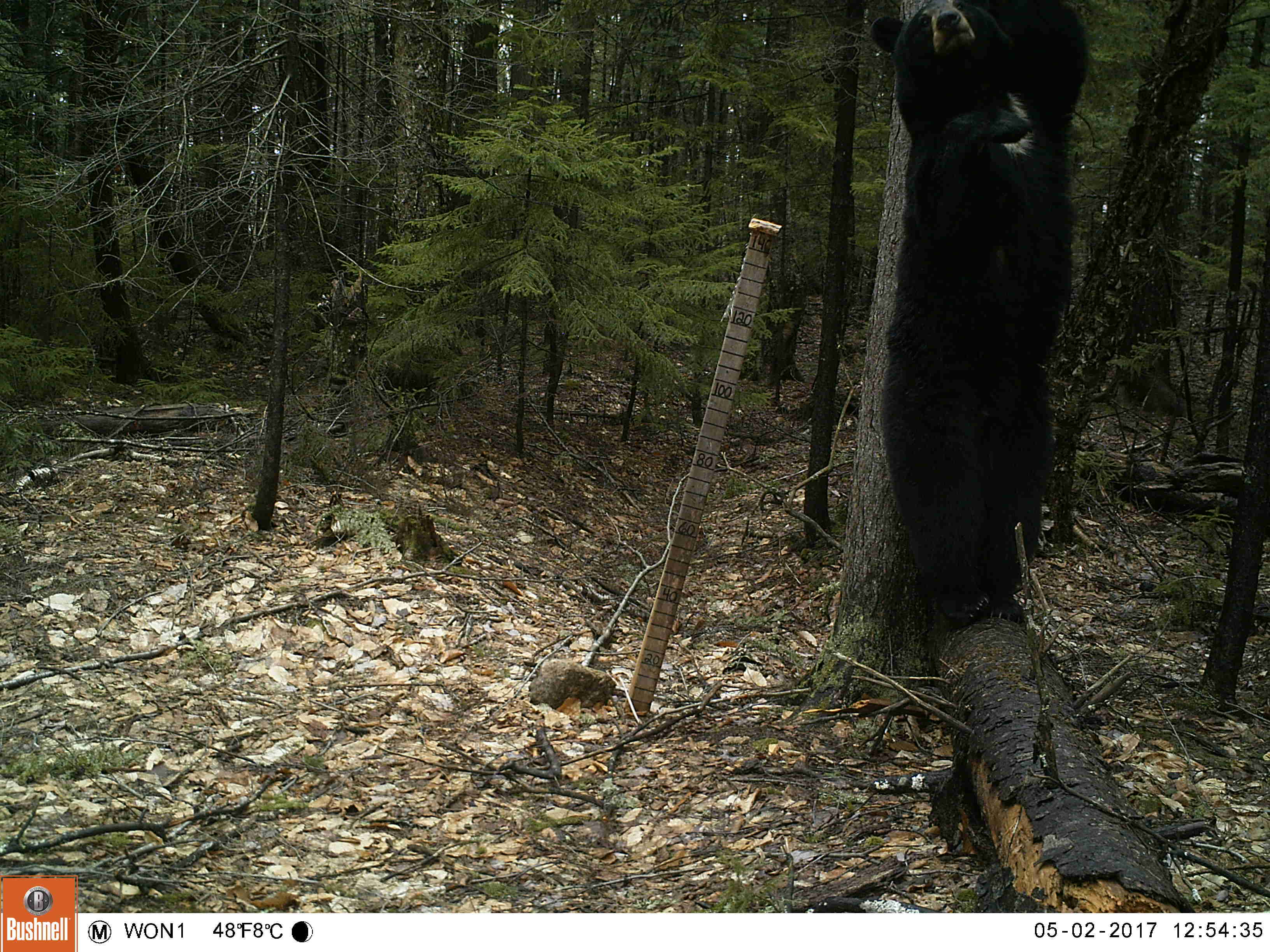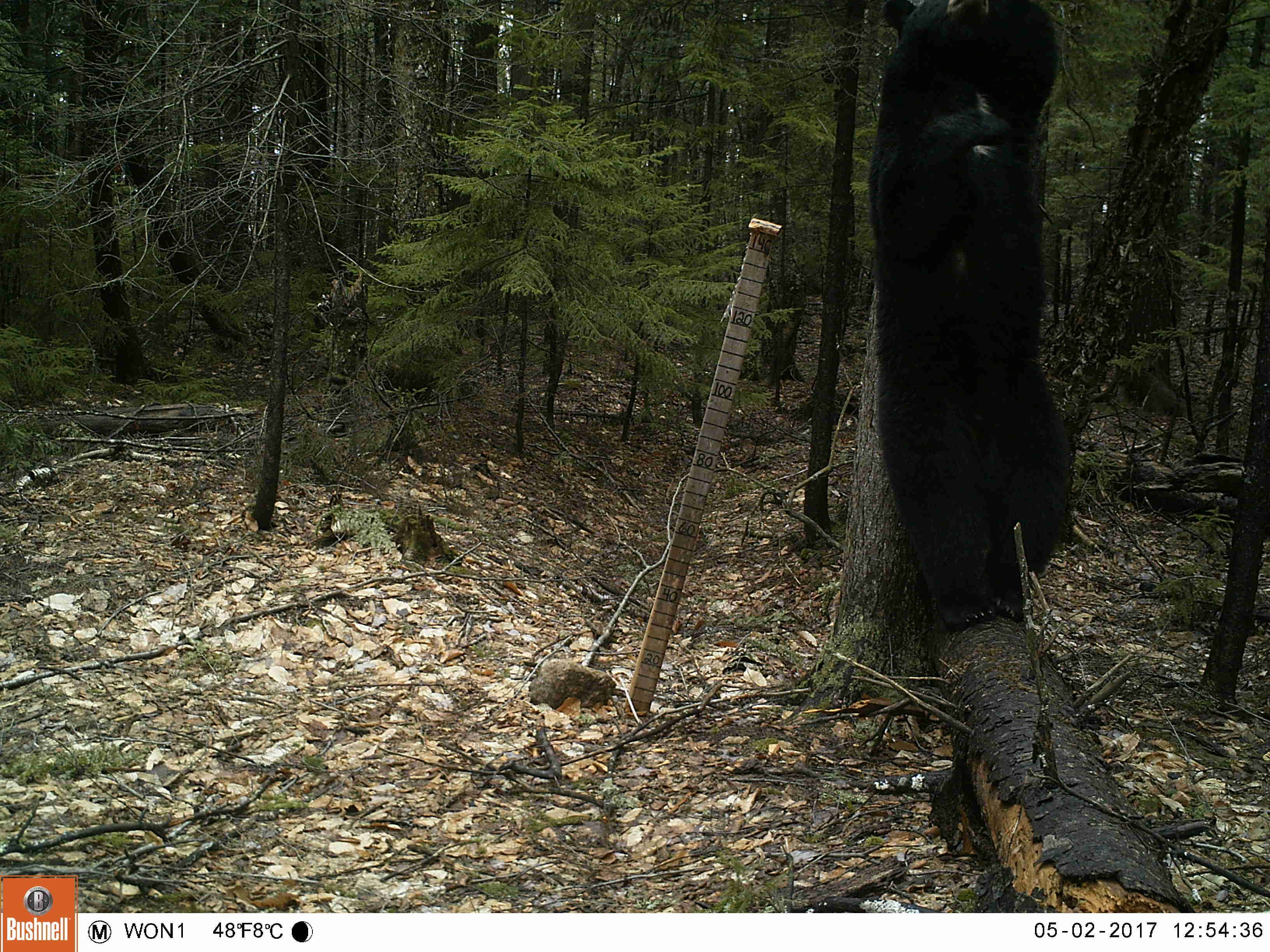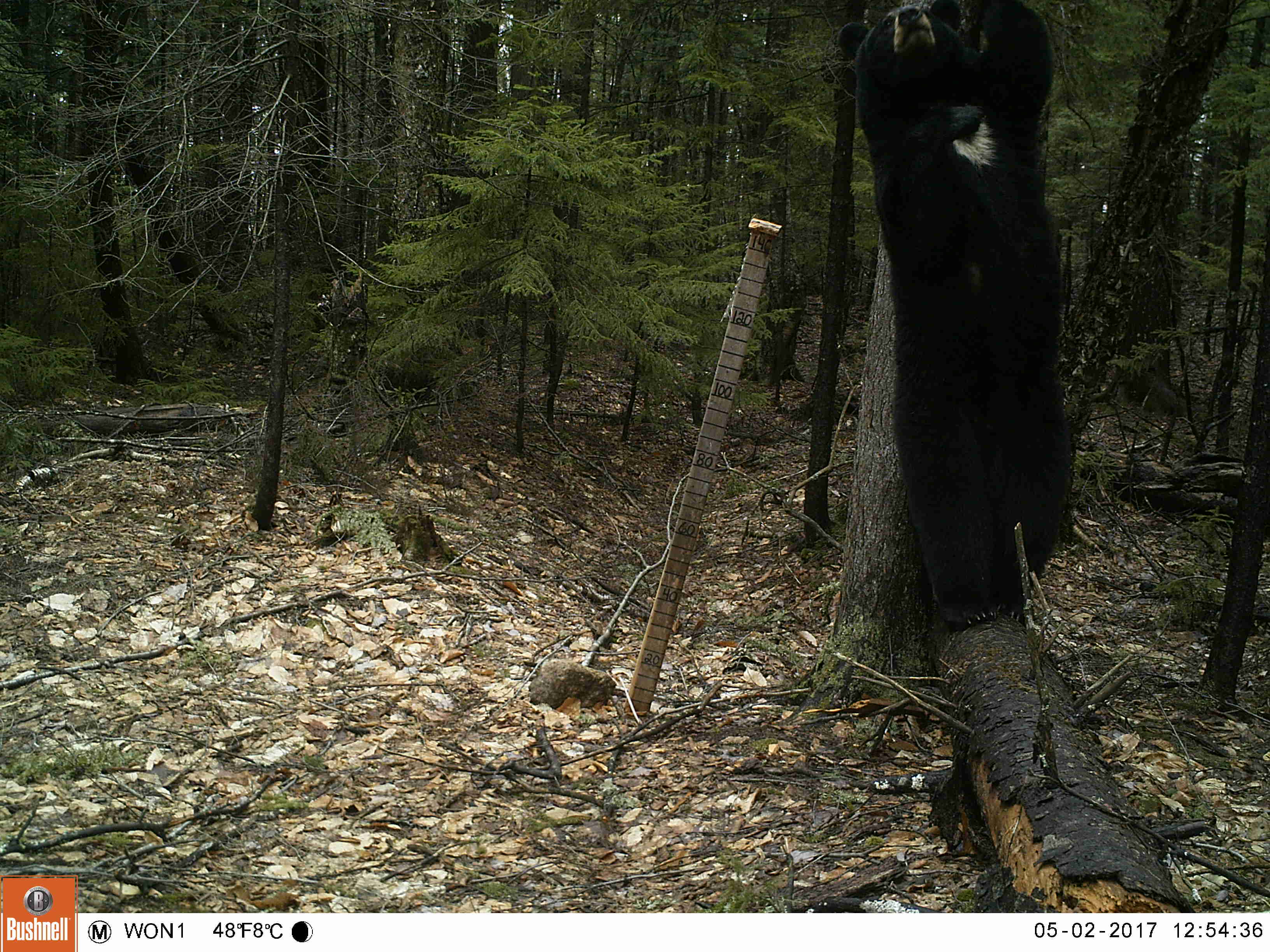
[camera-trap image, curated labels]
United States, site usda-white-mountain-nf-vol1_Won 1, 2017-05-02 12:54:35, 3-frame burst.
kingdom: Animalia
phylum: Chordata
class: Mammalia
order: Carnivora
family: Ursidae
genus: Ursus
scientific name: Ursus americanus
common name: black bear